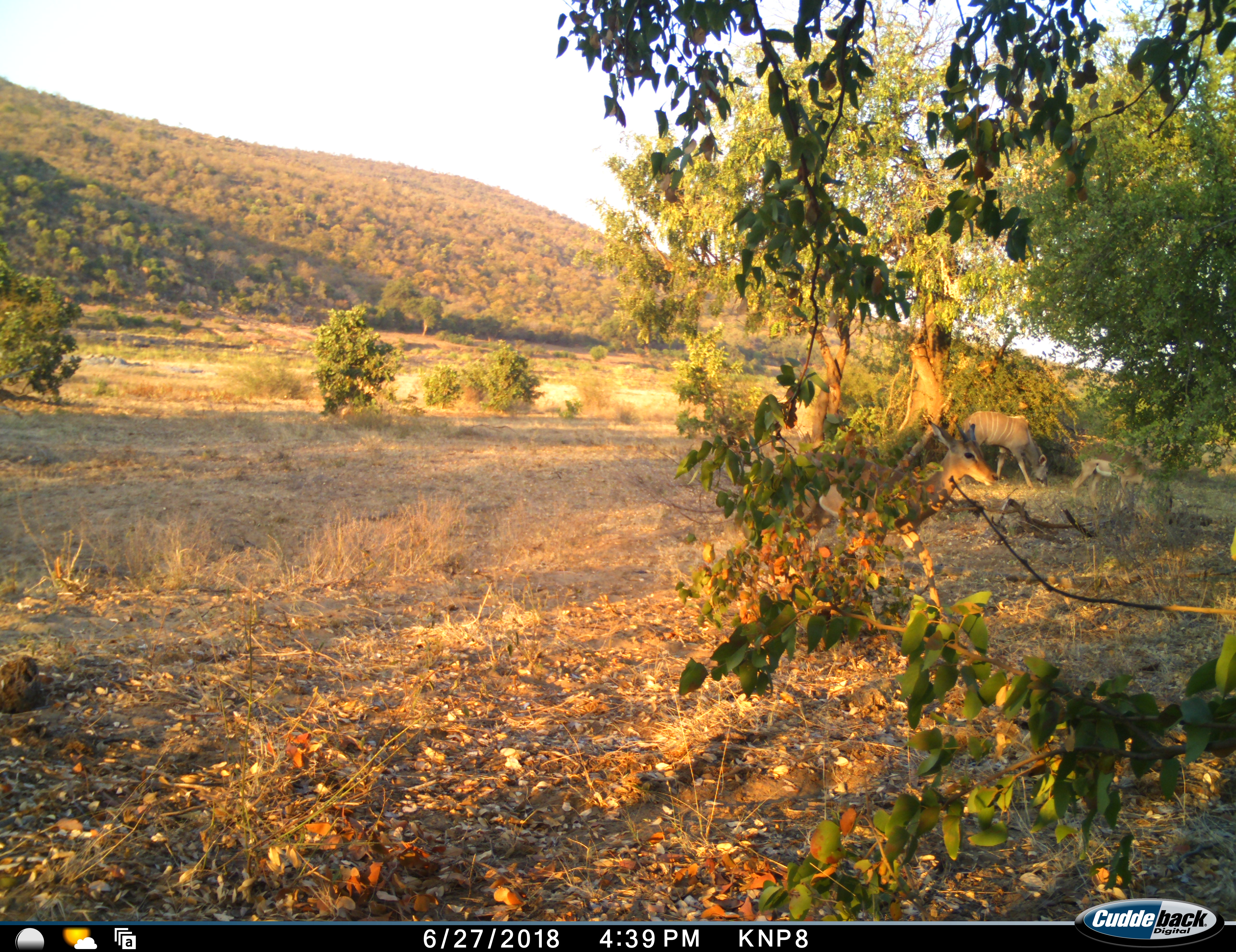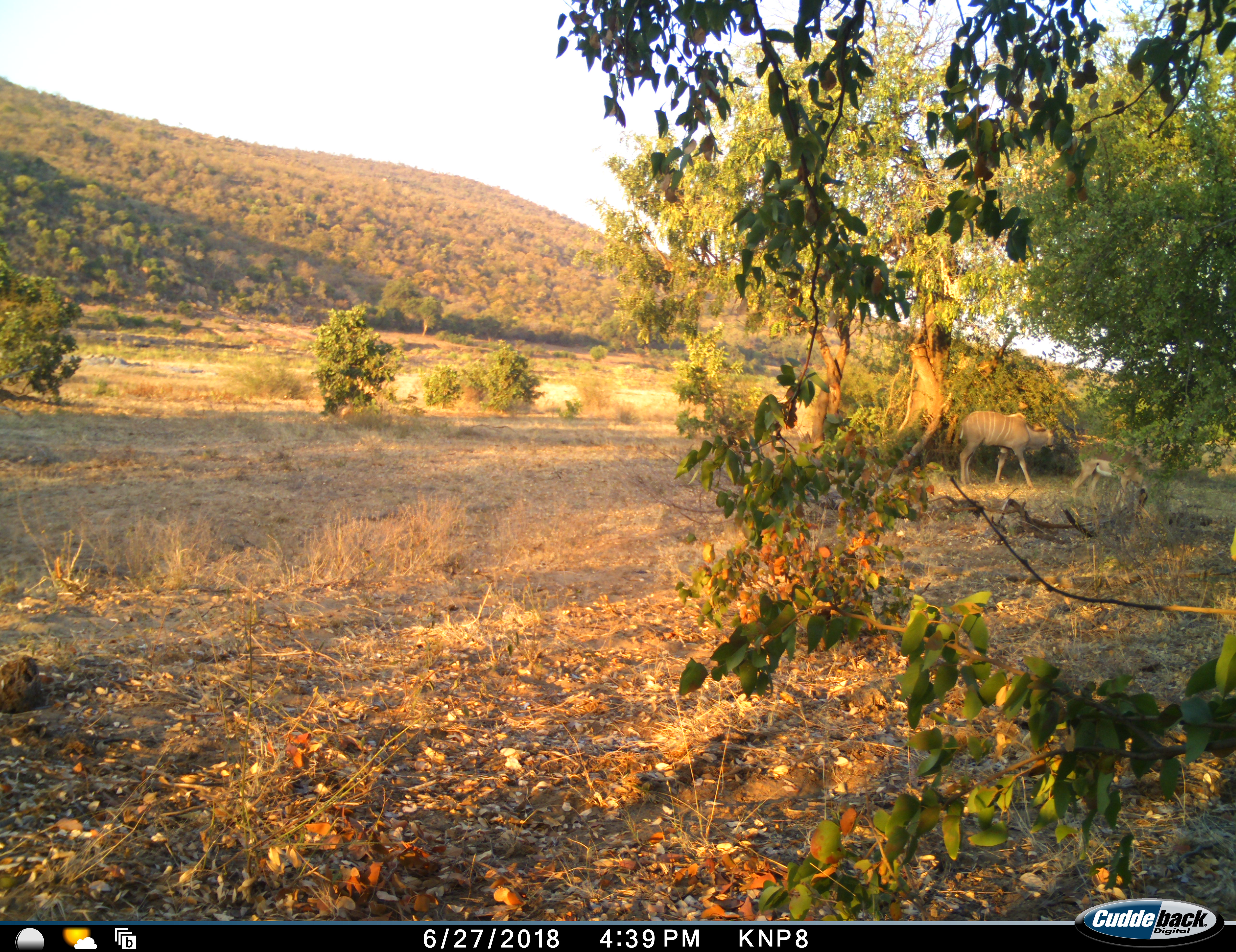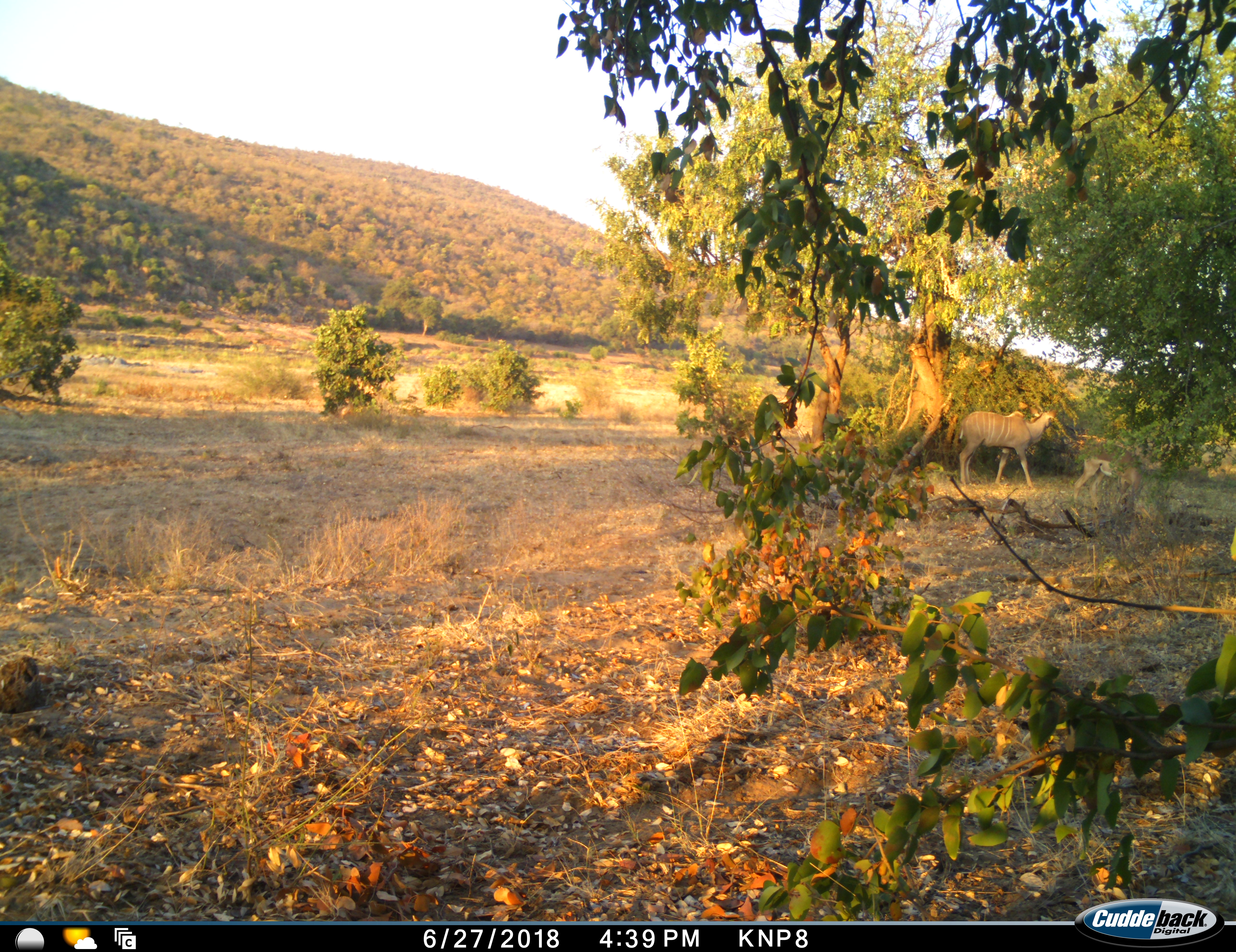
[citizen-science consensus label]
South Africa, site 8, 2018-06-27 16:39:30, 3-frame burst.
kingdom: Animalia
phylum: Chordata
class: Mammalia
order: Artiodactyla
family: Bovidae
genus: Aepyceros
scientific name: Aepyceros melampus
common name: impala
Impala (Aepyceros melampus), count 2. Behavior (volunteer vote fractions): standing 33%, resting 0%, moving 78%, interacting 0%. Young present (vote fraction): 0%. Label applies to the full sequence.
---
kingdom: Animalia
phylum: Chordata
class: Mammalia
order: Artiodactyla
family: Bovidae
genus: Tragelaphus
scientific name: Tragelaphus strepsiceros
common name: greater kudu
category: kudu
Kudu (greater kudu) (Tragelaphus strepsiceros), count 1. Behavior (volunteer vote fractions): standing 67%, resting 0%, moving 11%, interacting 0%. Young present (vote fraction): 0%. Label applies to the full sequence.